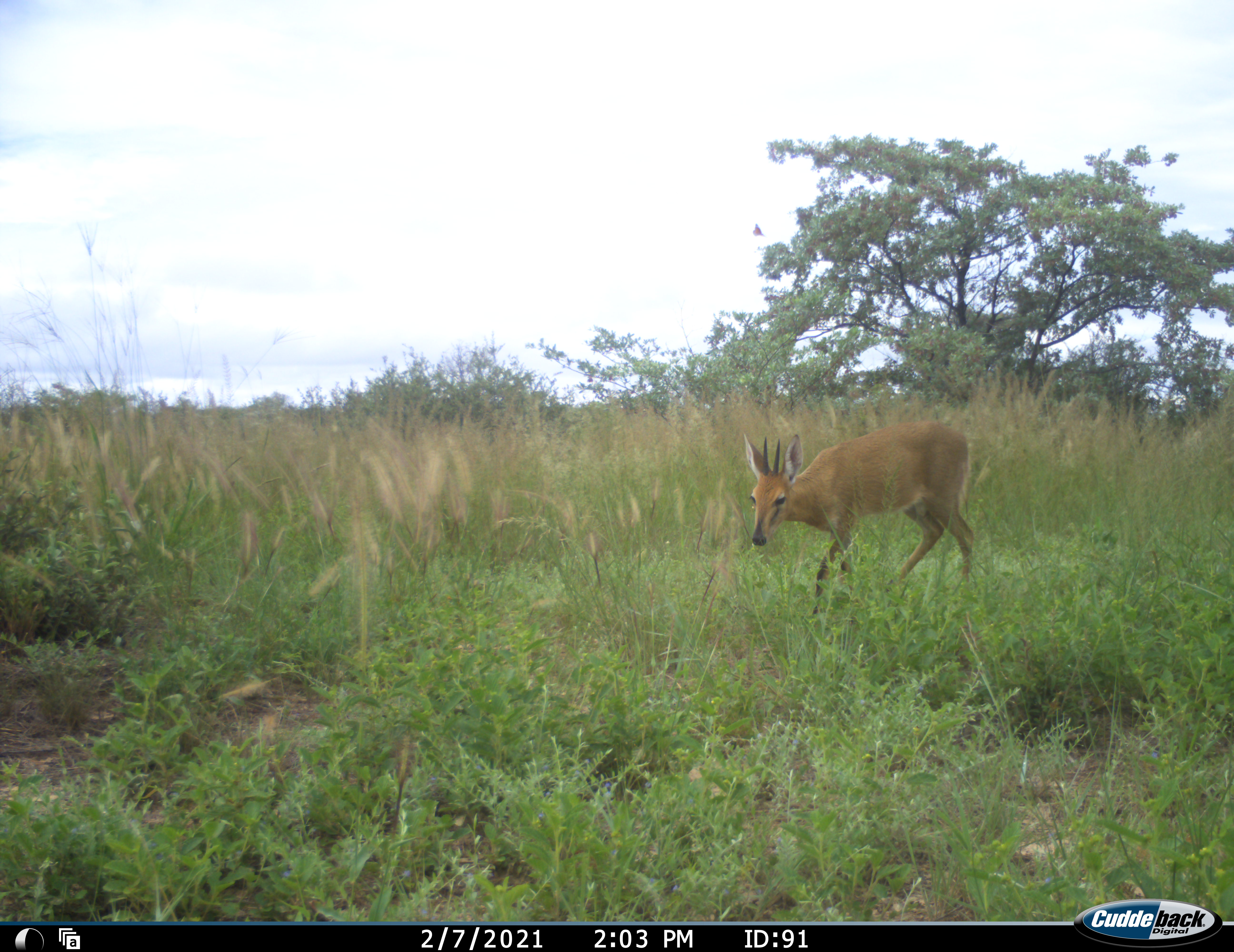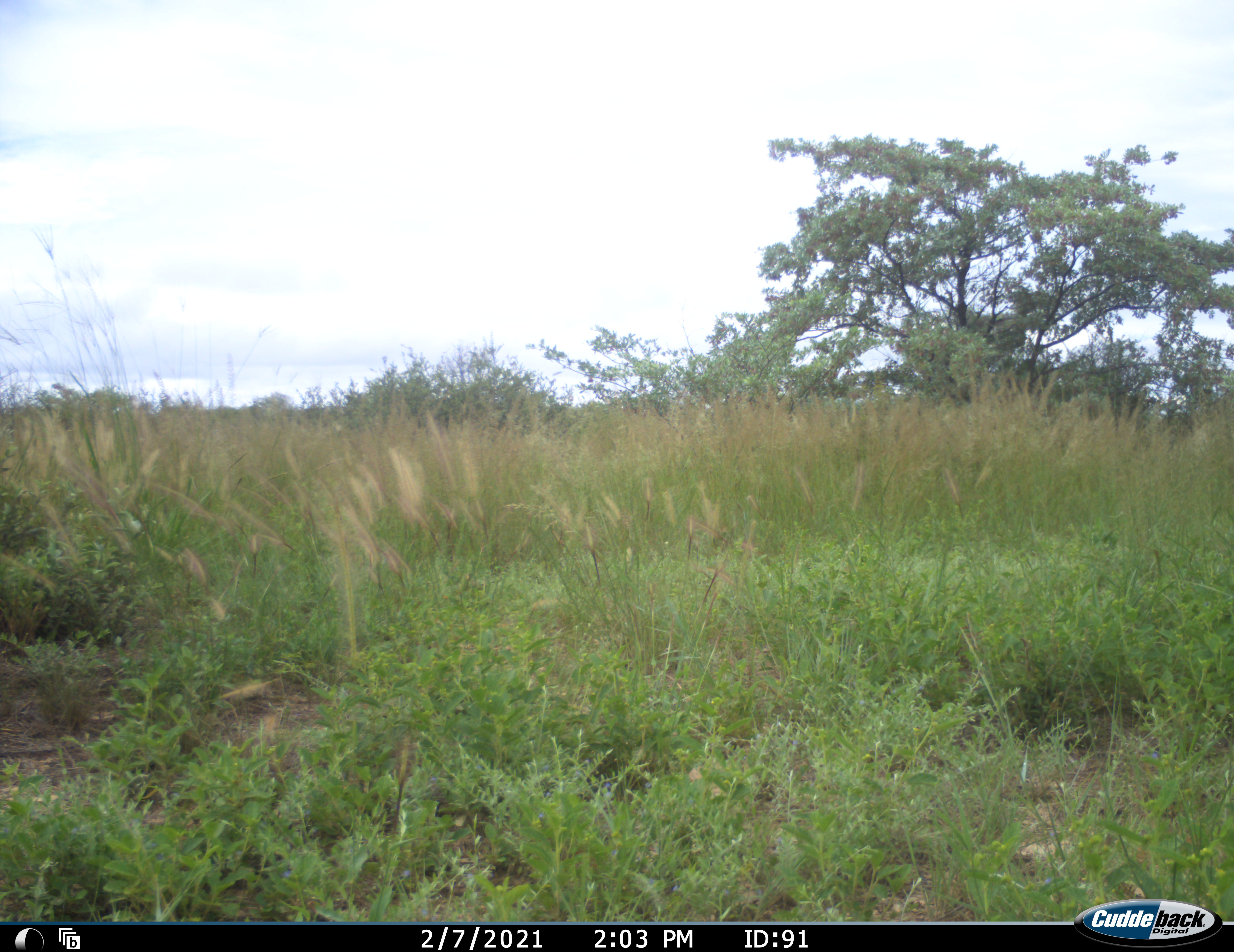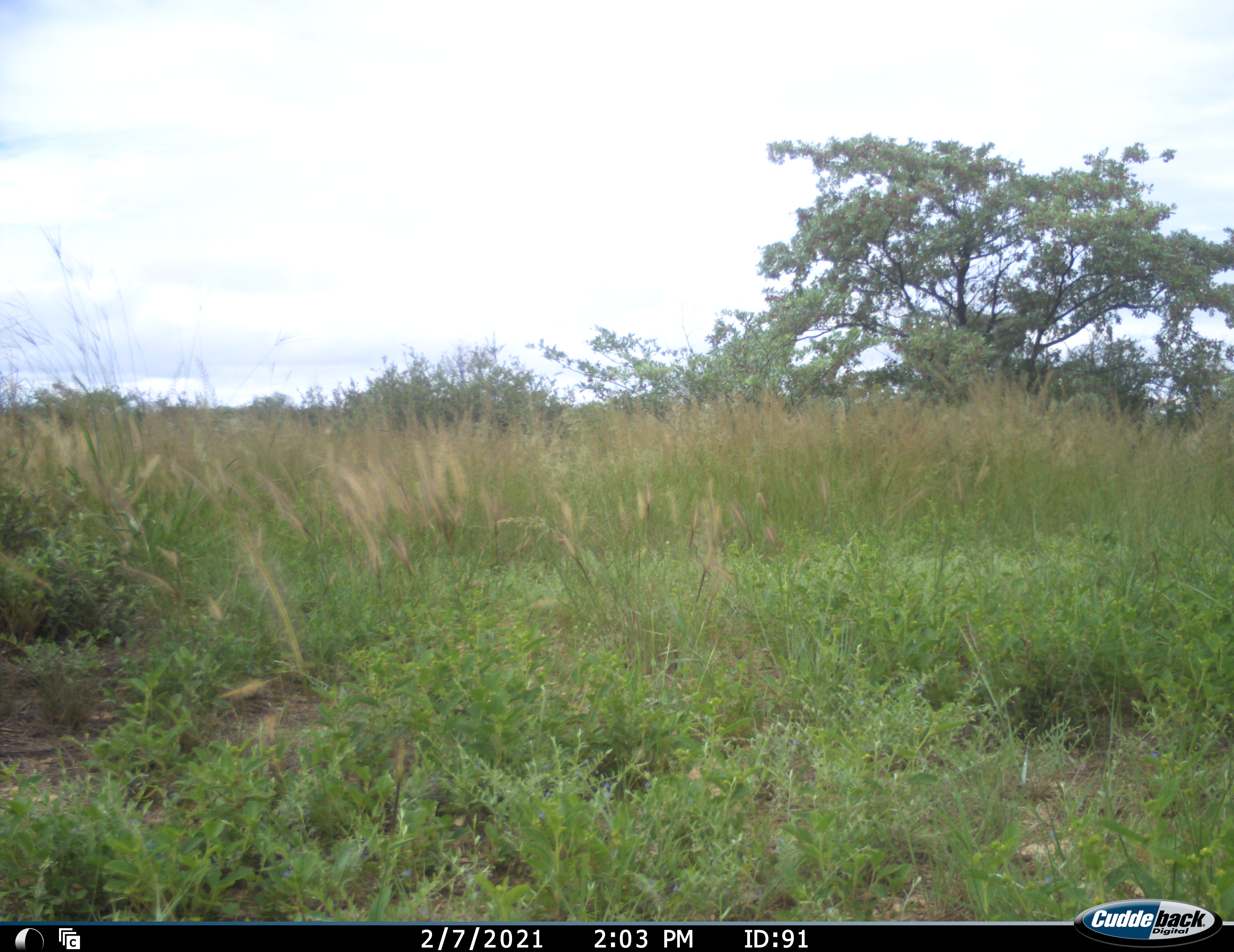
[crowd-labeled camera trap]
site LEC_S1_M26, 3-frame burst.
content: unidentified animal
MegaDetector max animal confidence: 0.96